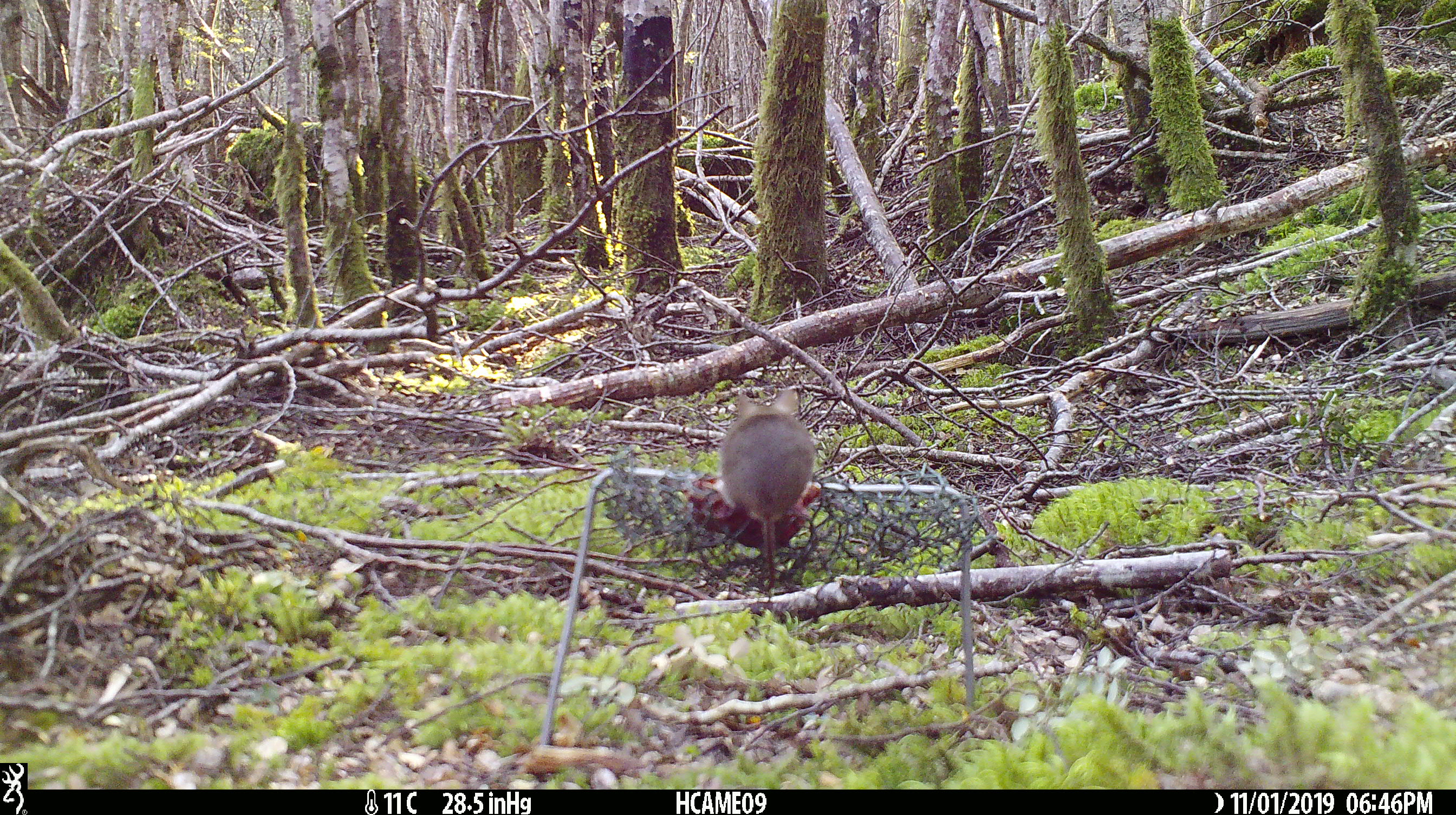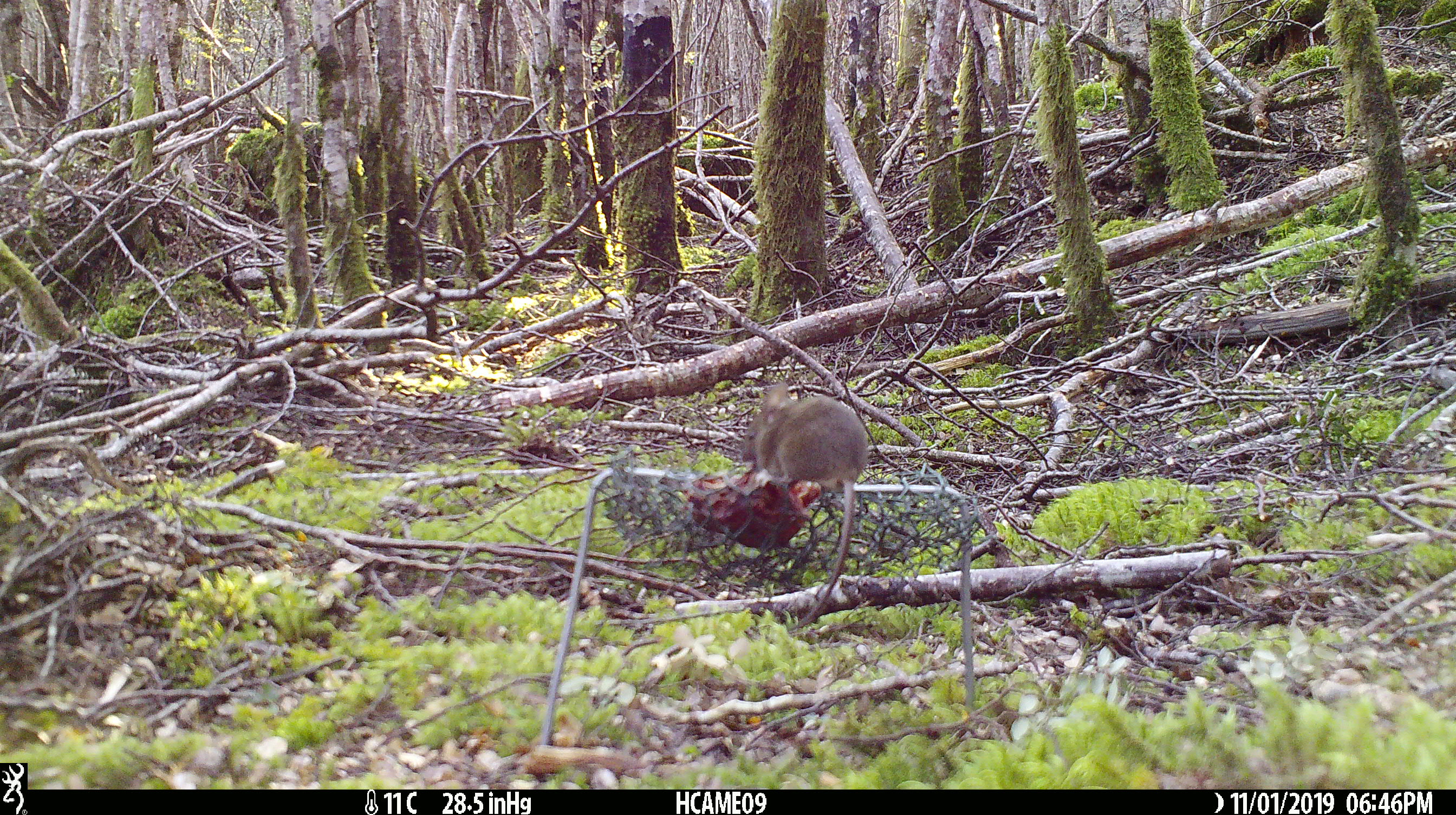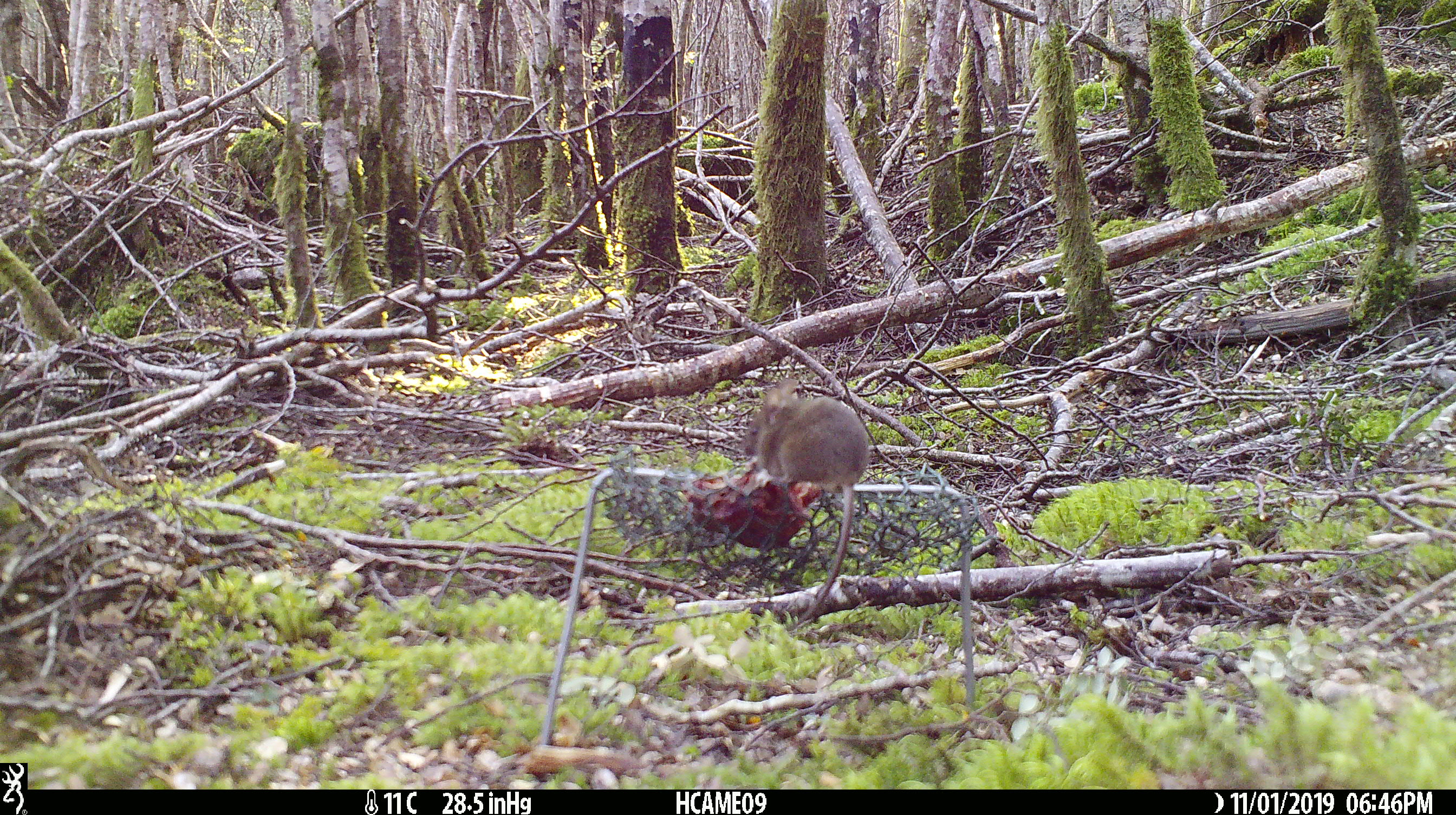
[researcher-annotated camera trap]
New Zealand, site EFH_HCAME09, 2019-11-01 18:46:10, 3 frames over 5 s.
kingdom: Animalia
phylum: Chordata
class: Mammalia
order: Rodentia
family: Muridae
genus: Mus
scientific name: Mus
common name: mouse